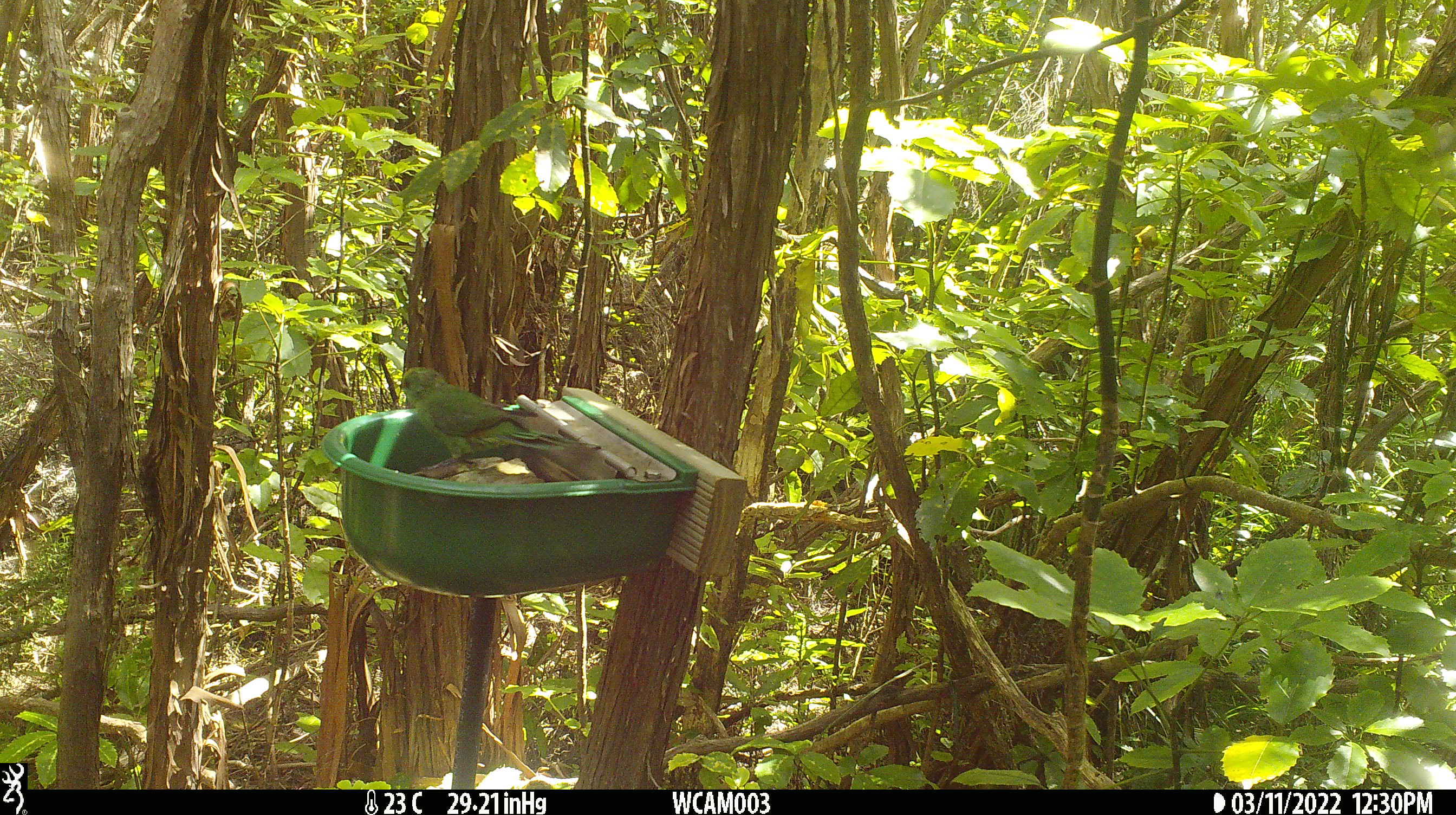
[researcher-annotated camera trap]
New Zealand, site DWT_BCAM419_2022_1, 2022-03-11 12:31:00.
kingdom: Animalia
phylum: Chordata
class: Aves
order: Psittaciformes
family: Psittaculidae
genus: Cyanoramphus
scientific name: Cyanoramphus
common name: parakeet